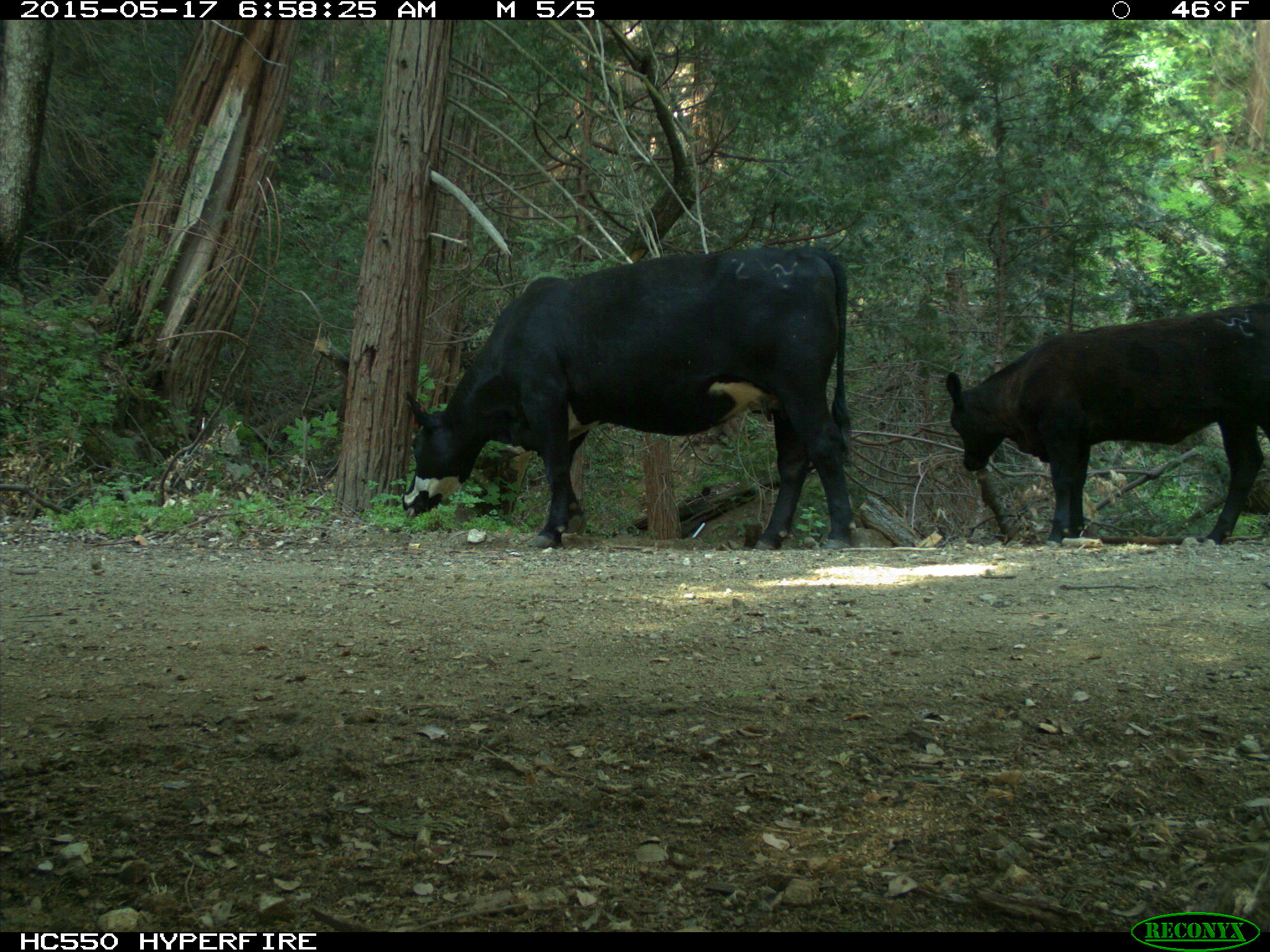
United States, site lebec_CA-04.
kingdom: Animalia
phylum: Chordata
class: Mammalia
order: Artiodactyla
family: Bovidae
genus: Bos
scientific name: Bos taurus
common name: domestic cow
Bos taurus (domestic cow).